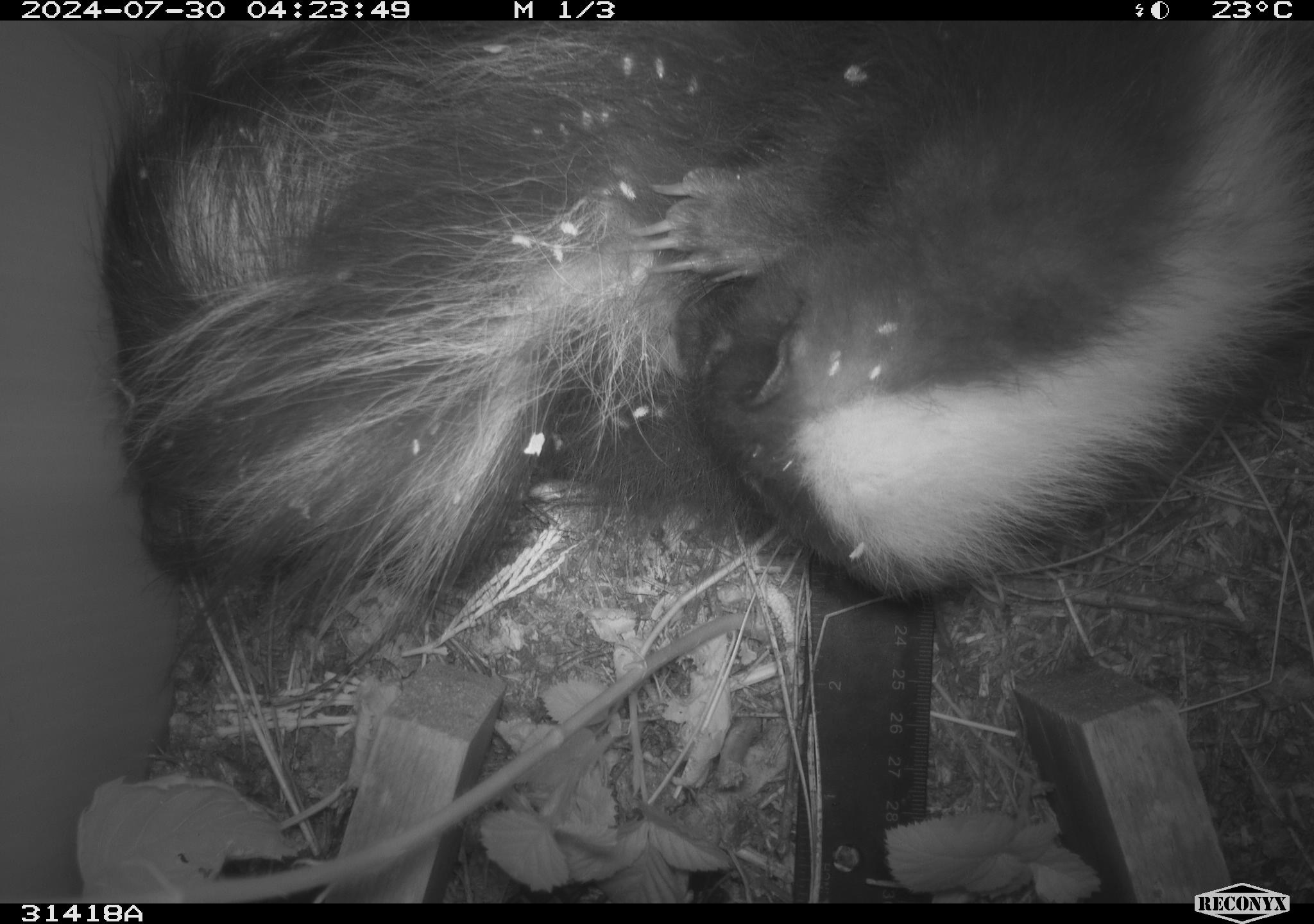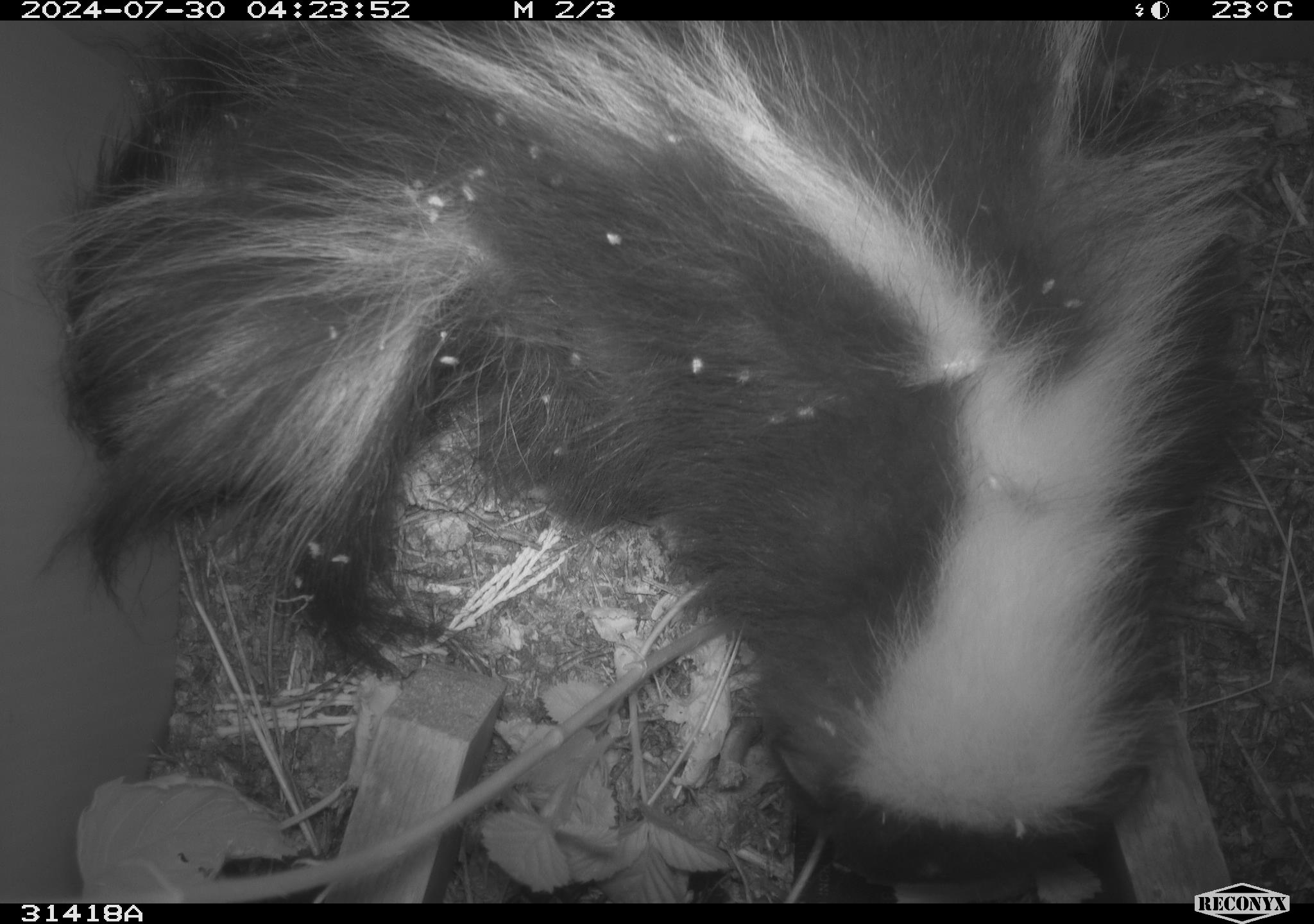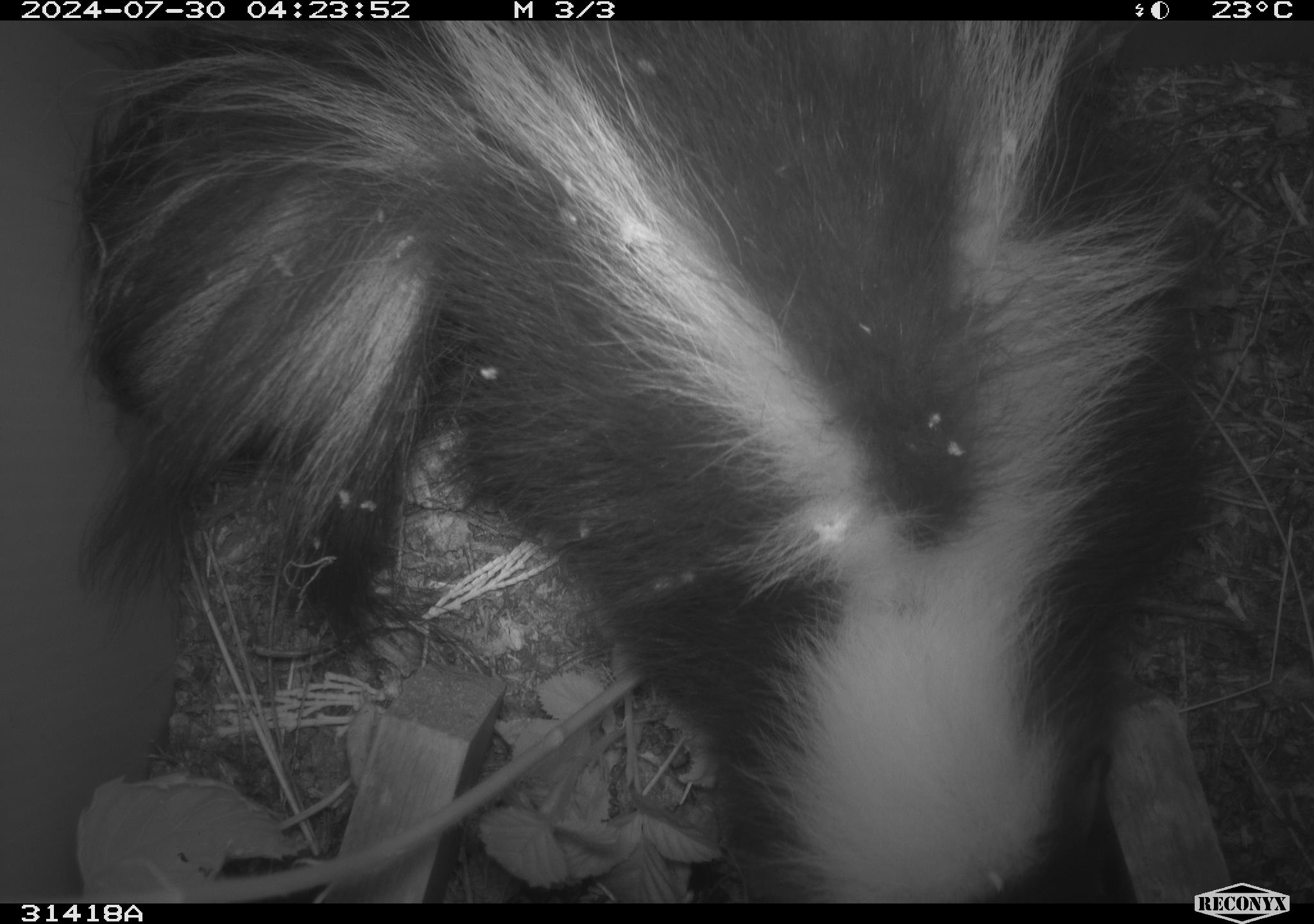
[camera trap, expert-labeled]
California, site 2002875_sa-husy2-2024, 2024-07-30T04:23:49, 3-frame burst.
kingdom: Animalia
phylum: Chordata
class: Mammalia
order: Carnivora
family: Mephitidae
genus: Mephitis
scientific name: Mephitis mephitis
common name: striped skunk